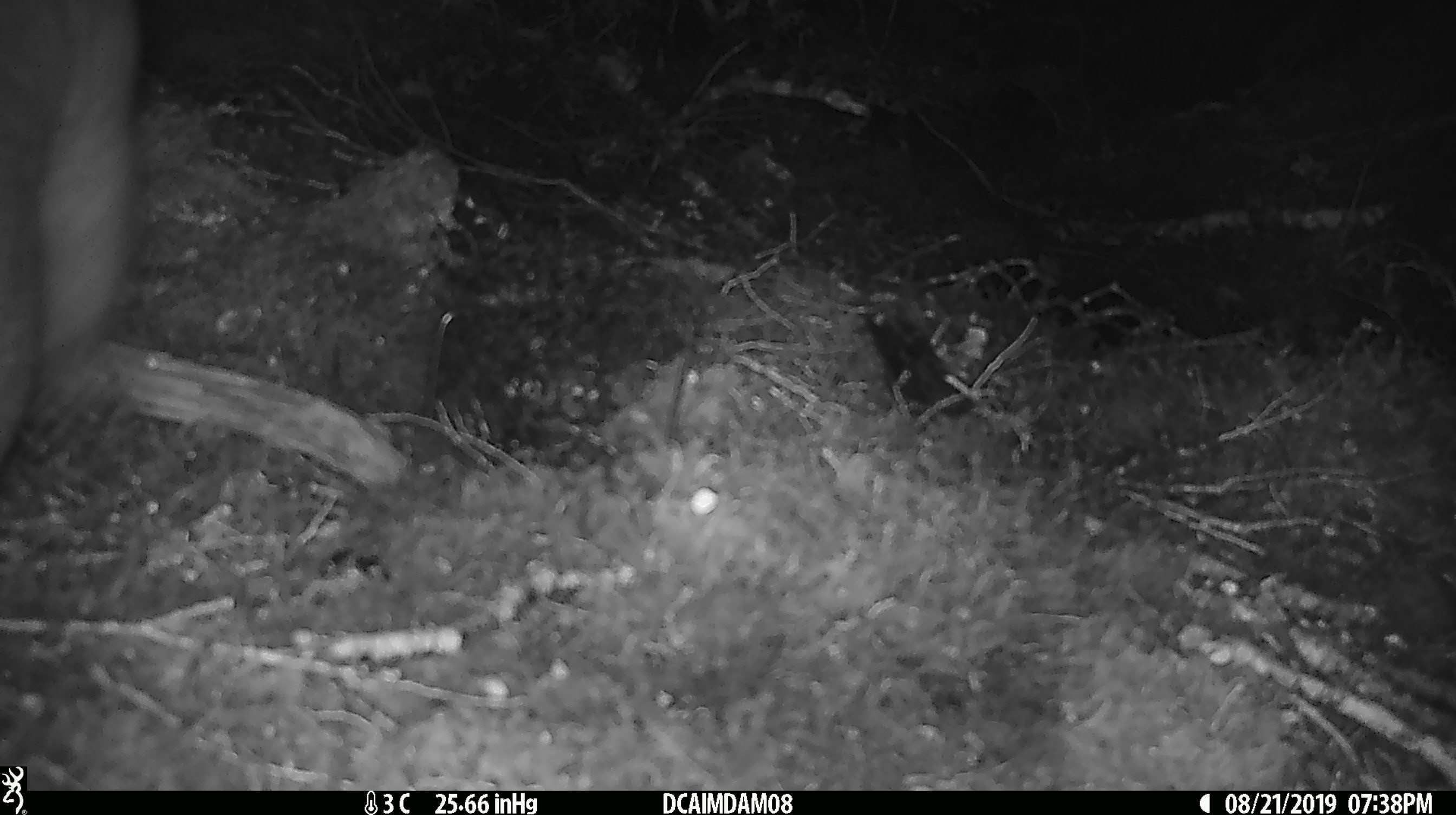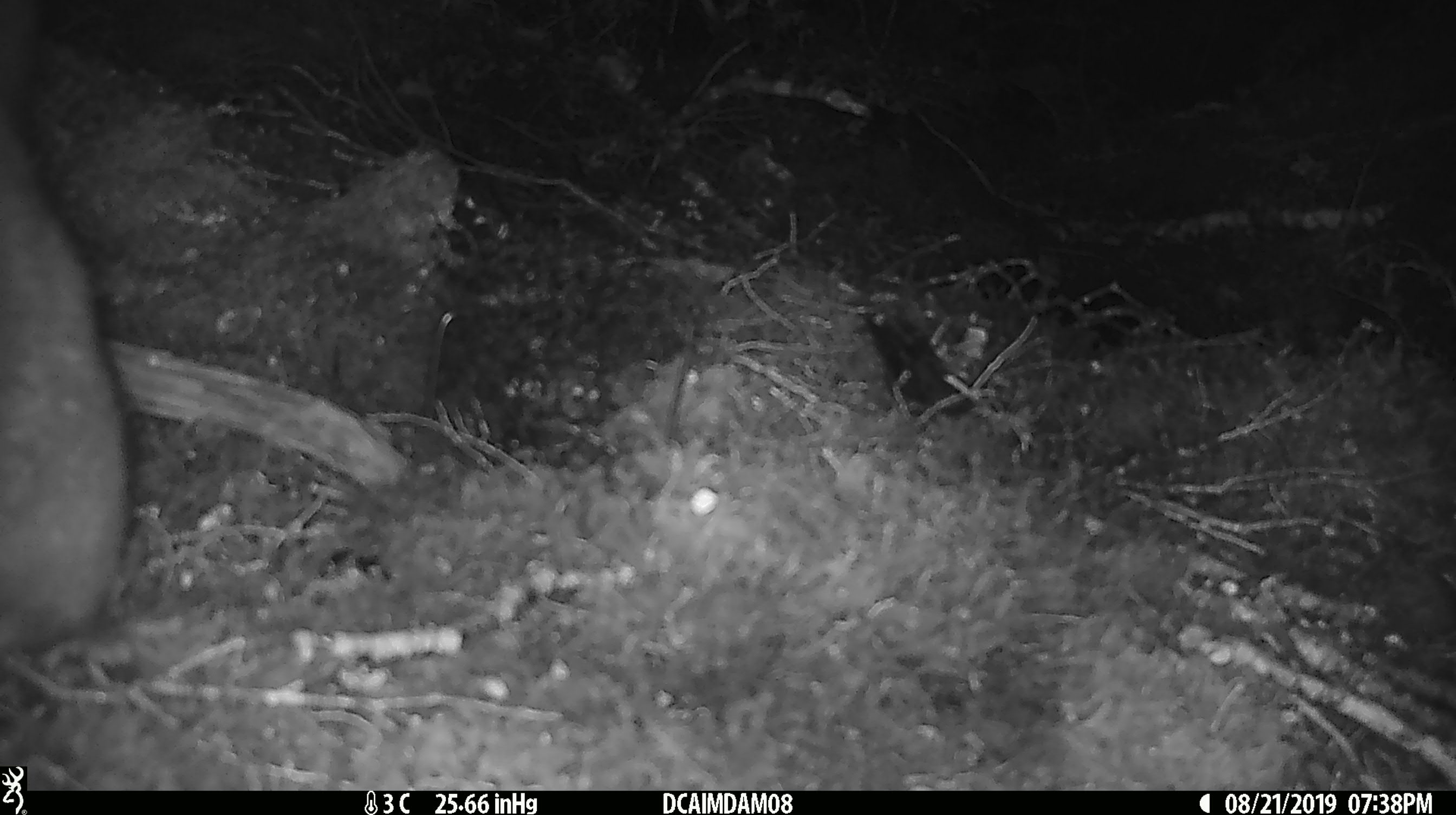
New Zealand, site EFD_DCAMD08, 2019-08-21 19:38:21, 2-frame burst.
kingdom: Animalia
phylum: Chordata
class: Mammalia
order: Diprotodontia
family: Phalangeridae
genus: Trichosurus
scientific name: Trichosurus vulpecula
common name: common brushtail possum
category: possum